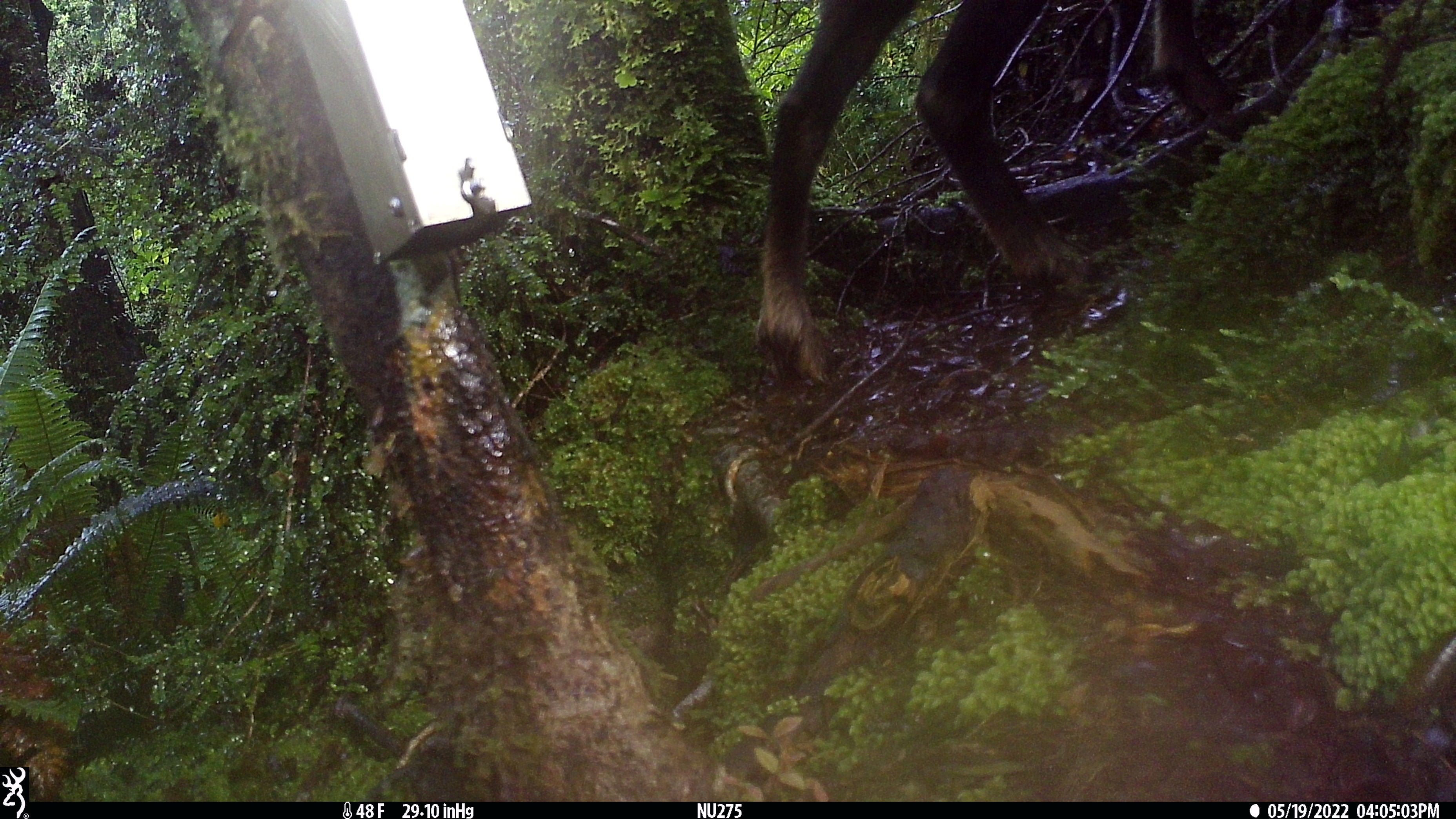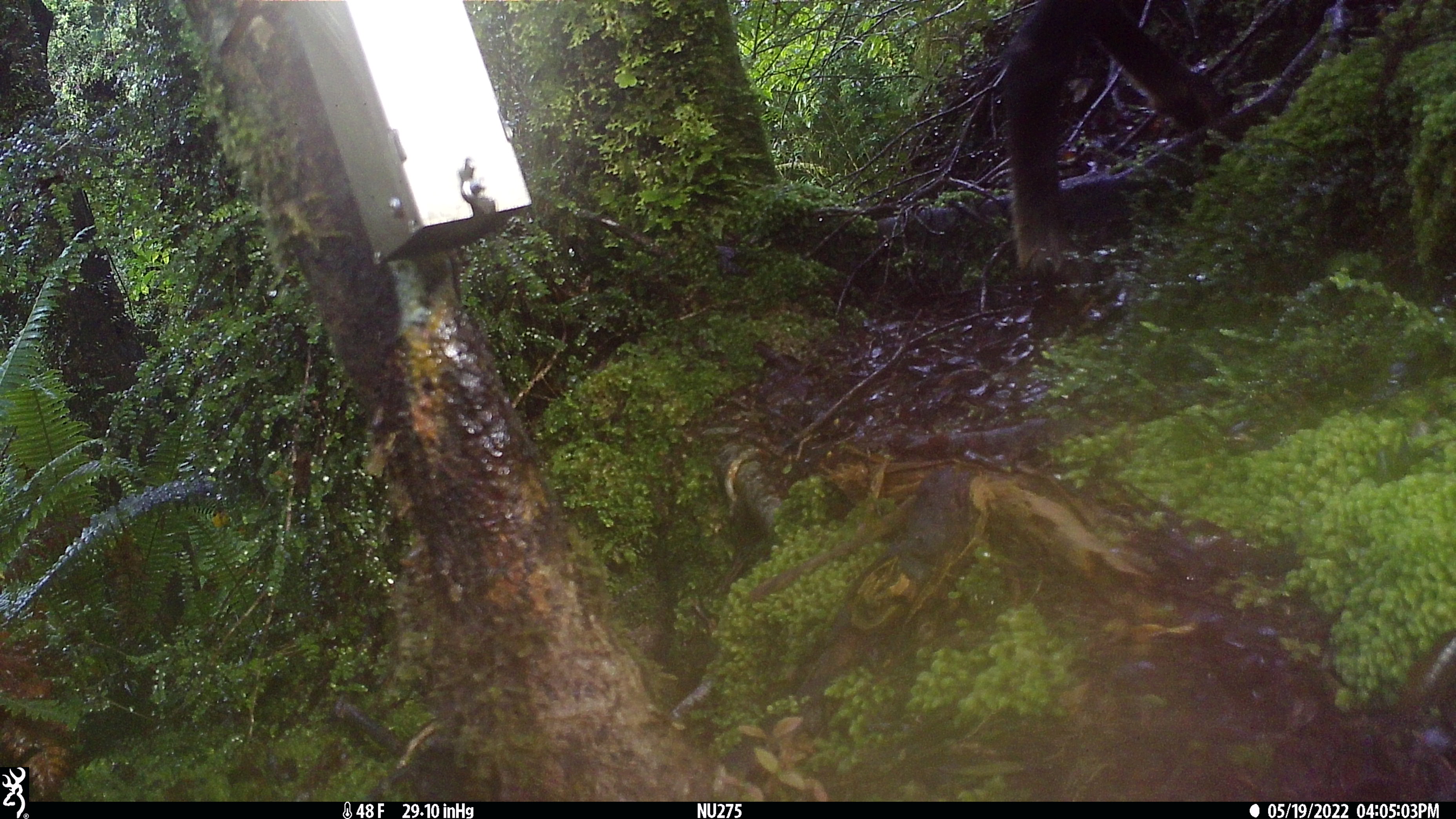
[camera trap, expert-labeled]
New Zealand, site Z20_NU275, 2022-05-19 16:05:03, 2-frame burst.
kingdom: Animalia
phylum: Chordata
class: Mammalia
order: Artiodactyla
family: Bovidae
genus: Rupicapra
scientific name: Rupicapra rupicapra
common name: alpine chamois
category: chamois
Chamois (alpine chamois) (Rupicapra rupicapra).